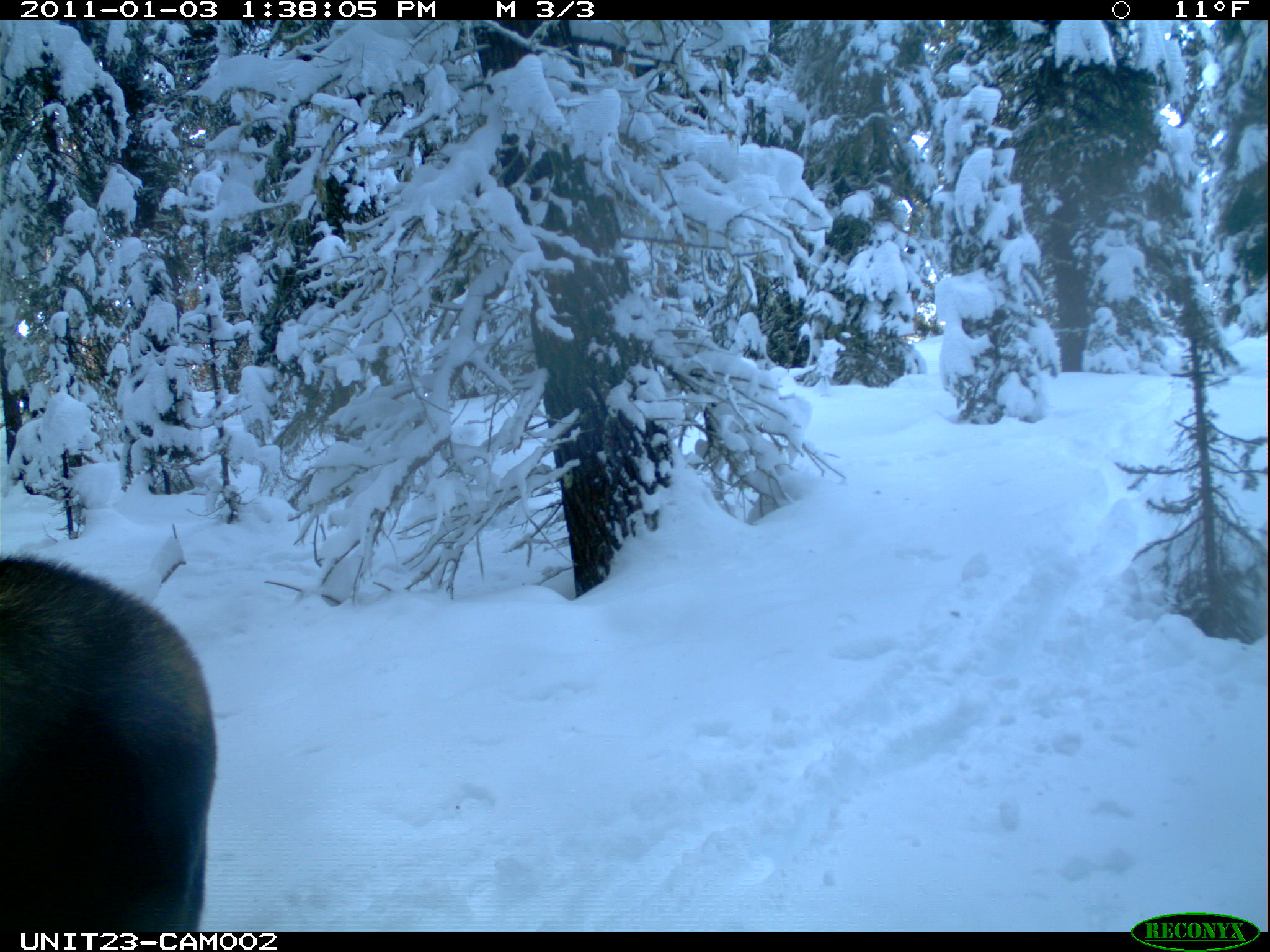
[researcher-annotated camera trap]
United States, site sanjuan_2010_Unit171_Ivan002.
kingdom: Animalia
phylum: Chordata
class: Mammalia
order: Artiodactyla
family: Cervidae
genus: Alces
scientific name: Alces alces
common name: moose